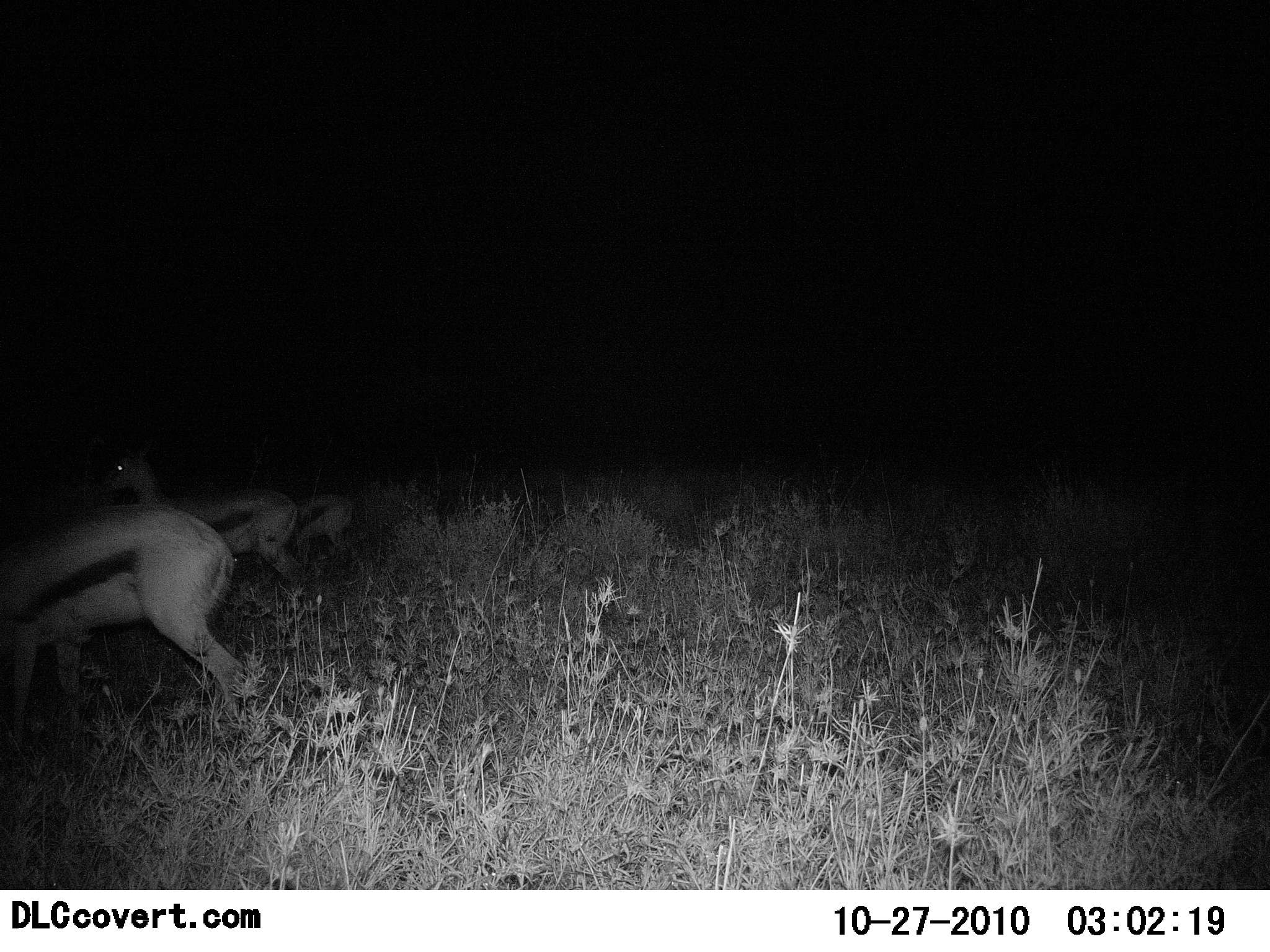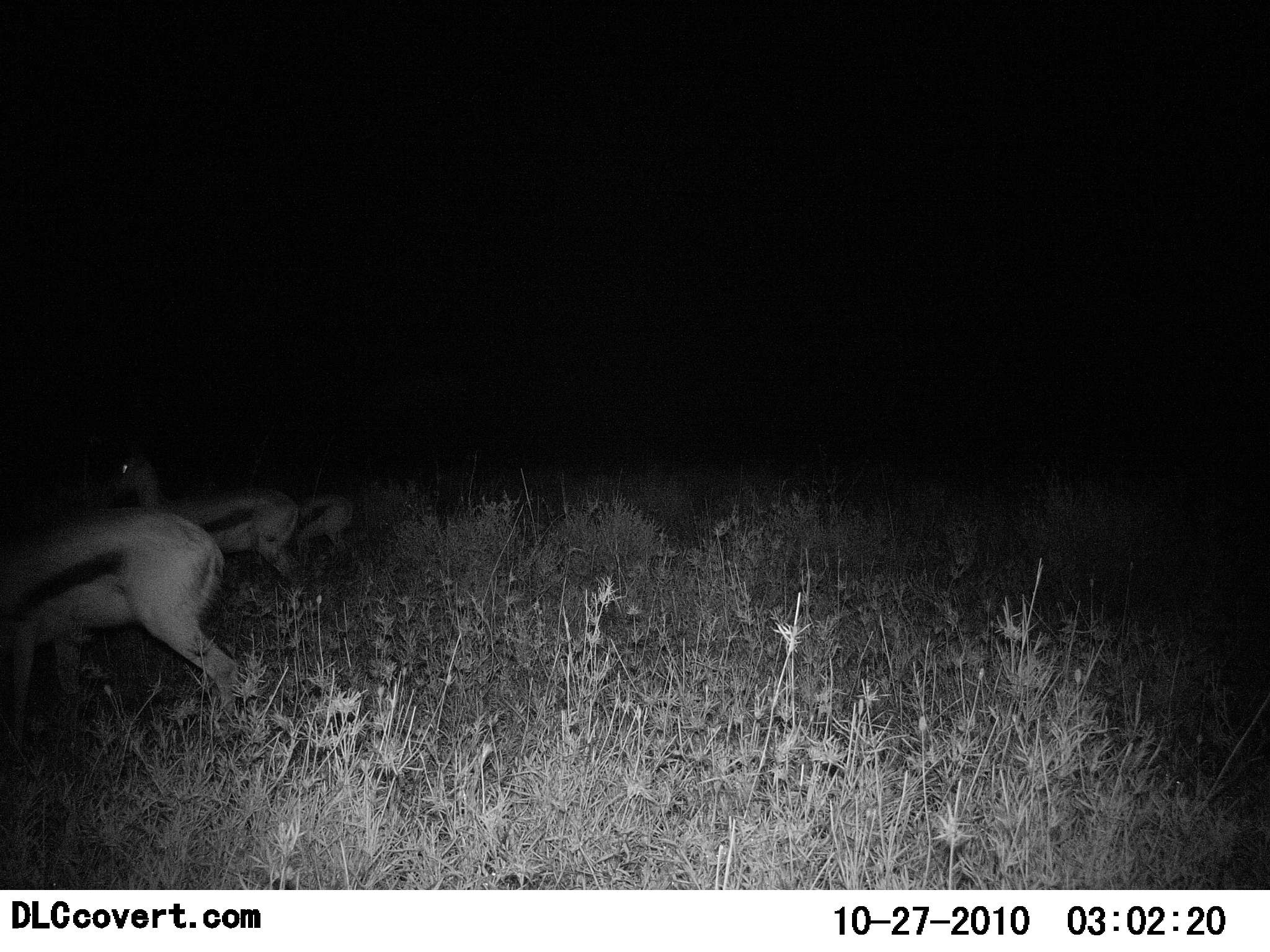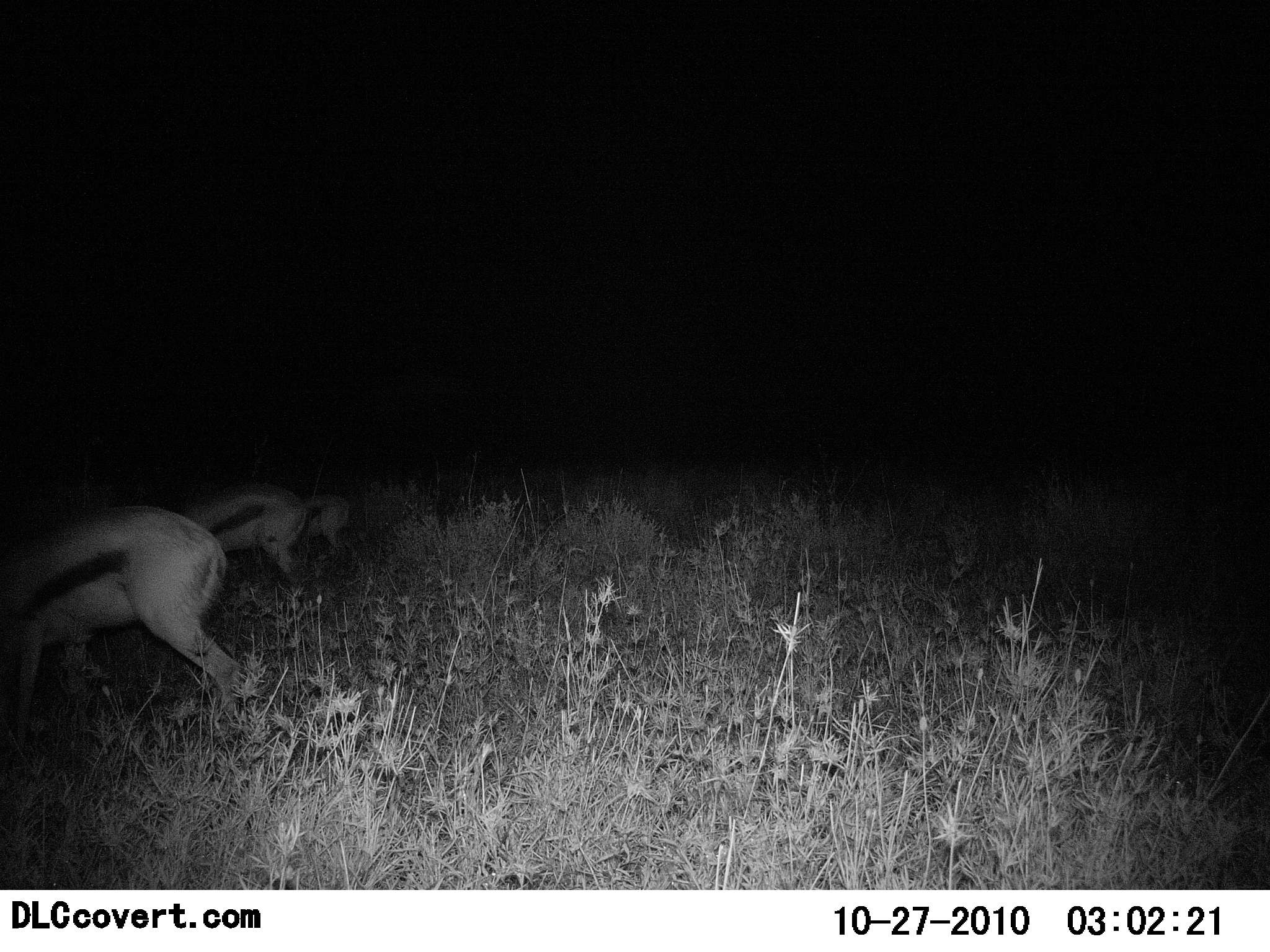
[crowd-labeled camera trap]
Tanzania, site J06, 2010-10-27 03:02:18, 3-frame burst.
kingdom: Animalia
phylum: Chordata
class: Mammalia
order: Artiodactyla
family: Bovidae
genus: Eudorcas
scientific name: Eudorcas thomsonii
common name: thomson's gazelle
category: gazellethomsons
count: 3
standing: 75%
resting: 6%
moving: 6%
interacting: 0%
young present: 6%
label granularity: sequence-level